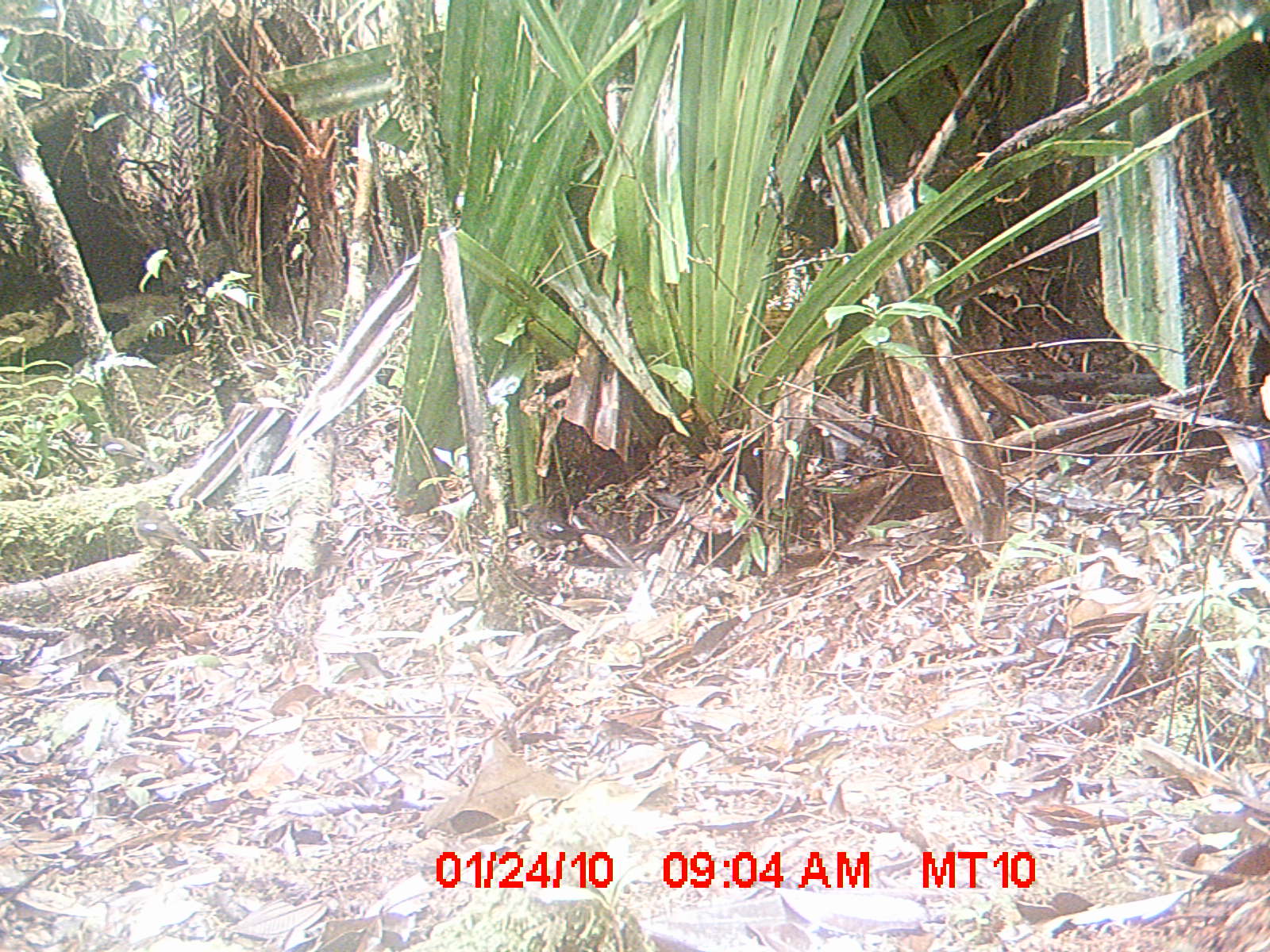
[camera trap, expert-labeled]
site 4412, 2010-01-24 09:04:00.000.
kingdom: Animalia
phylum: Chordata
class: Aves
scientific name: Aves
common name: bird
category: unknown bird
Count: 1.